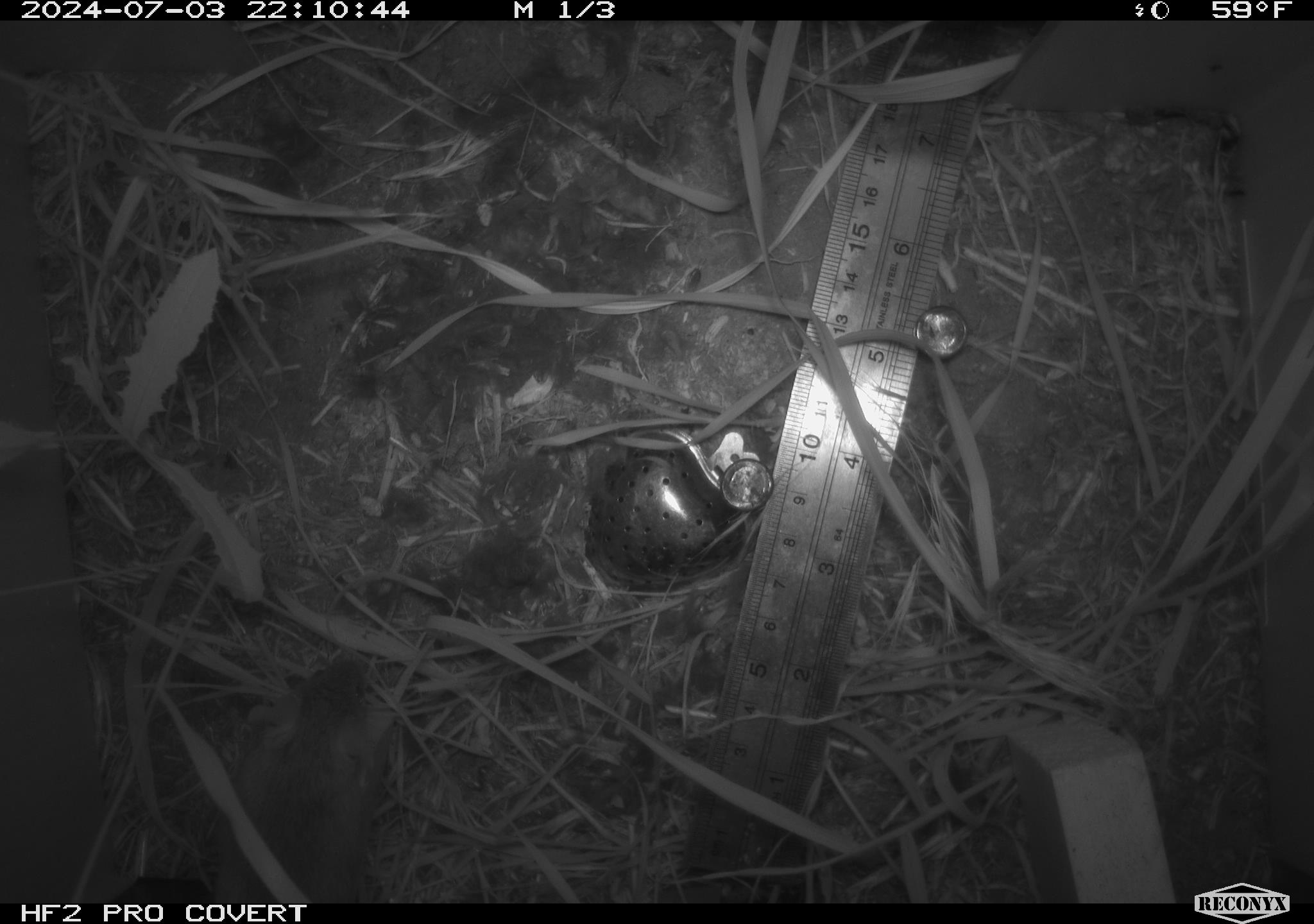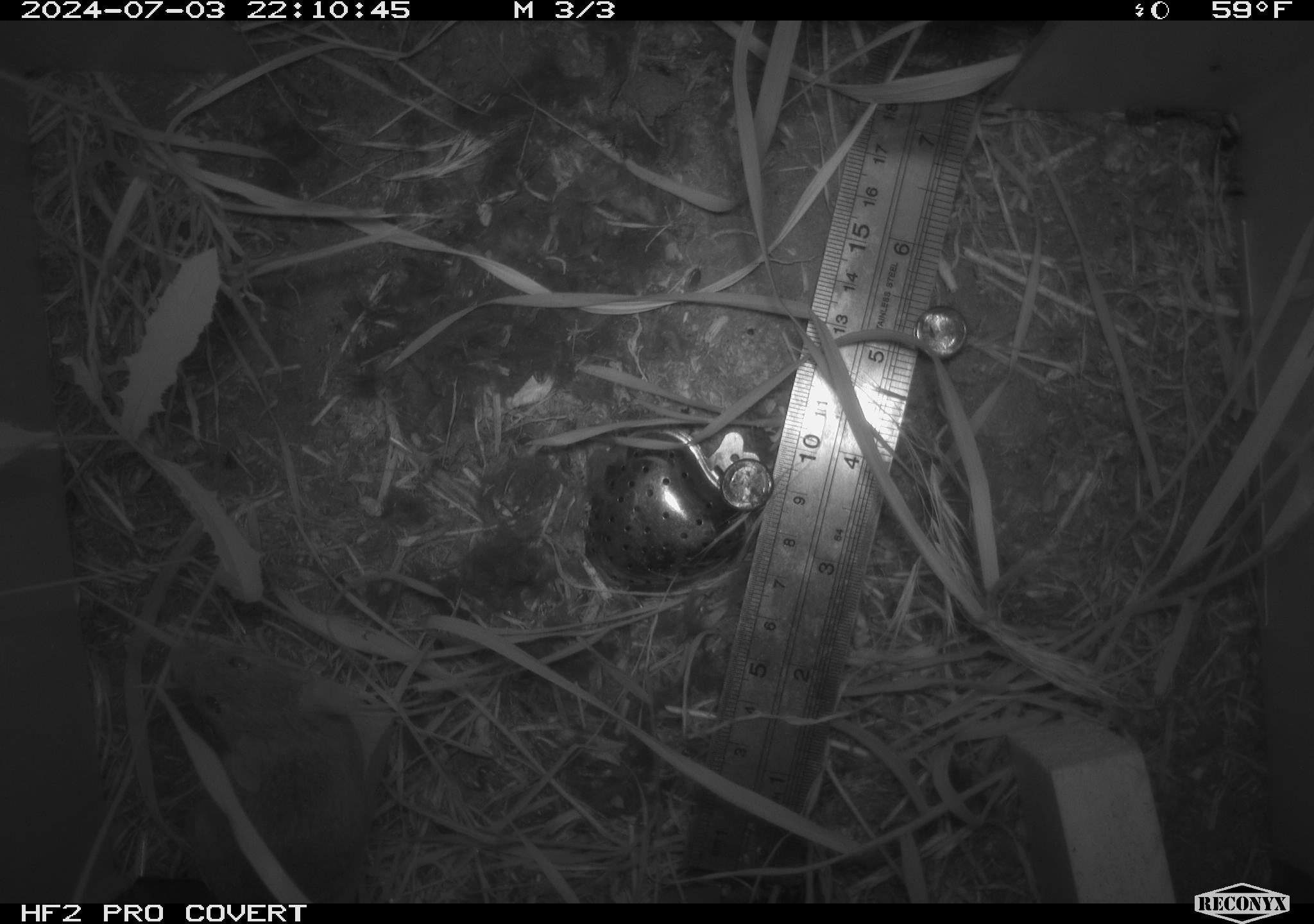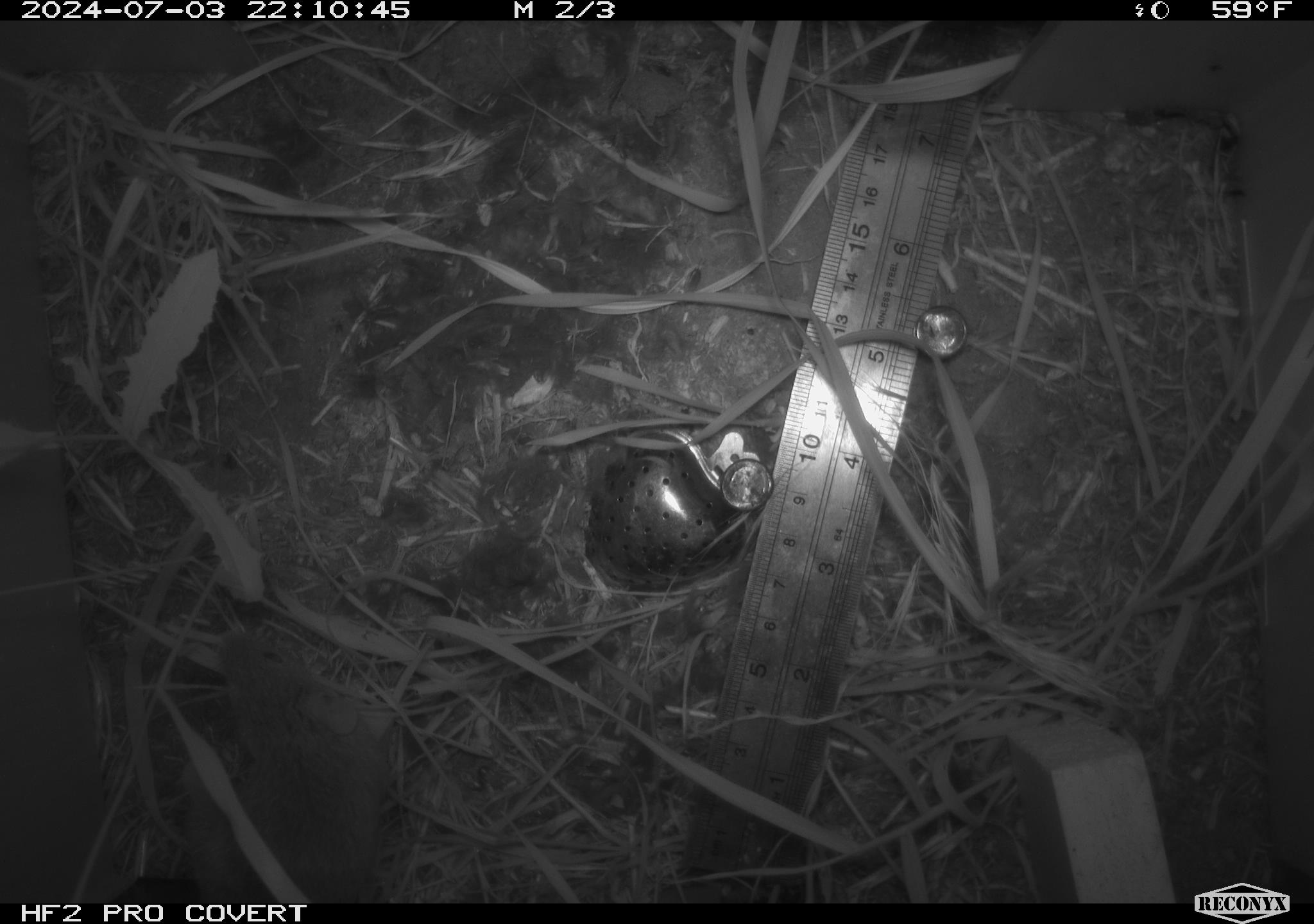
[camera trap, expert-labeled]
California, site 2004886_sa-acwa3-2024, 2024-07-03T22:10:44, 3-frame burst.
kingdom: Animalia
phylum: Chordata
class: Mammalia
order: Rodentia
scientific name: Rodentia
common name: mouse species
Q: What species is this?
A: Mouse species (Rodentia).